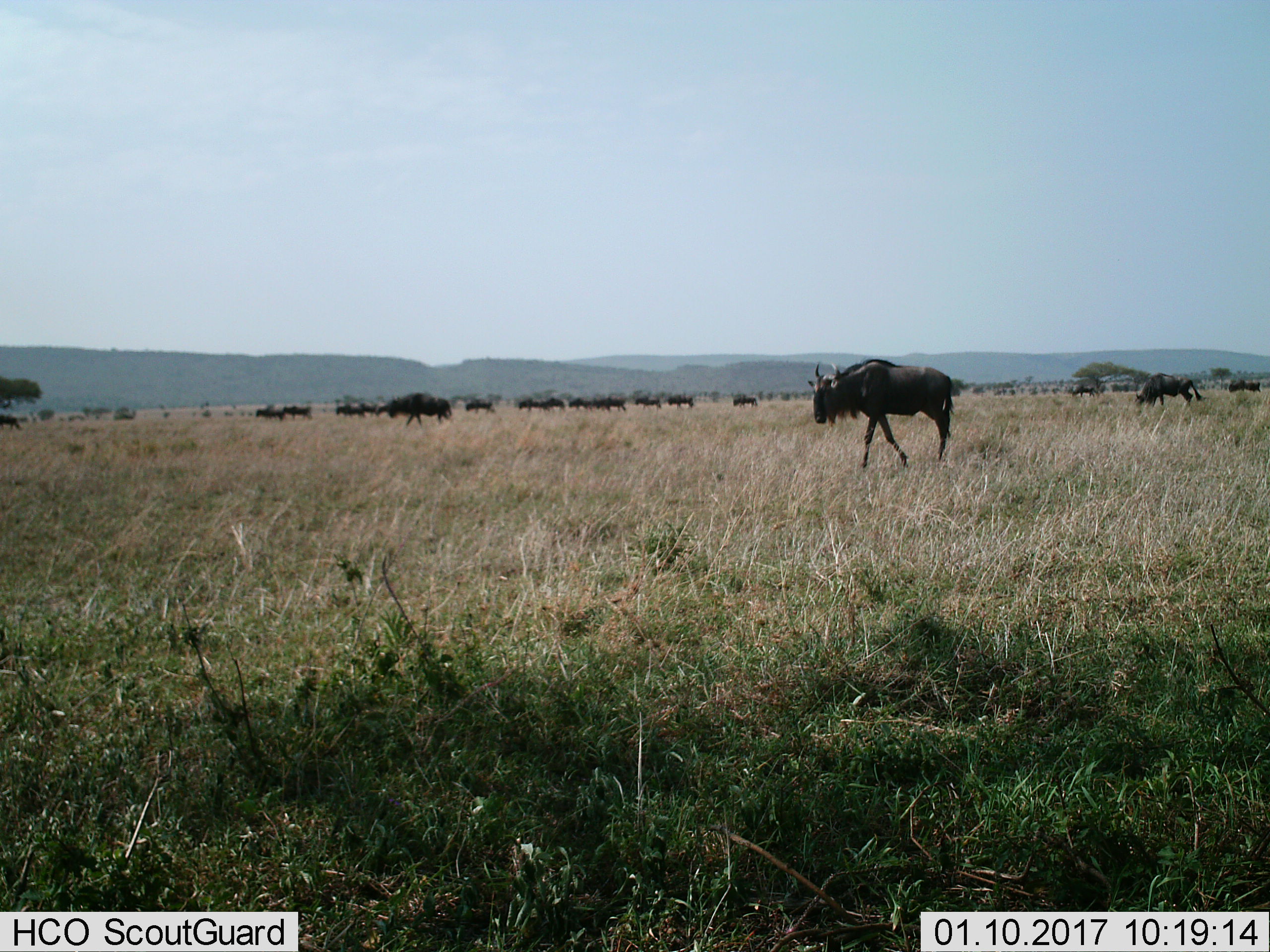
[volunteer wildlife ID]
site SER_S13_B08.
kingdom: Animalia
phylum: Chordata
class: Mammalia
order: Artiodactyla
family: Bovidae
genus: Connochaetes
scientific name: Connochaetes taurinus taurinus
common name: blue wildebeest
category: wildebeestblue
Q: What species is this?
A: Wildebeestblue (blue wildebeest) (Connochaetes taurinus taurinus).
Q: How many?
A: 11-50.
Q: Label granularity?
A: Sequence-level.